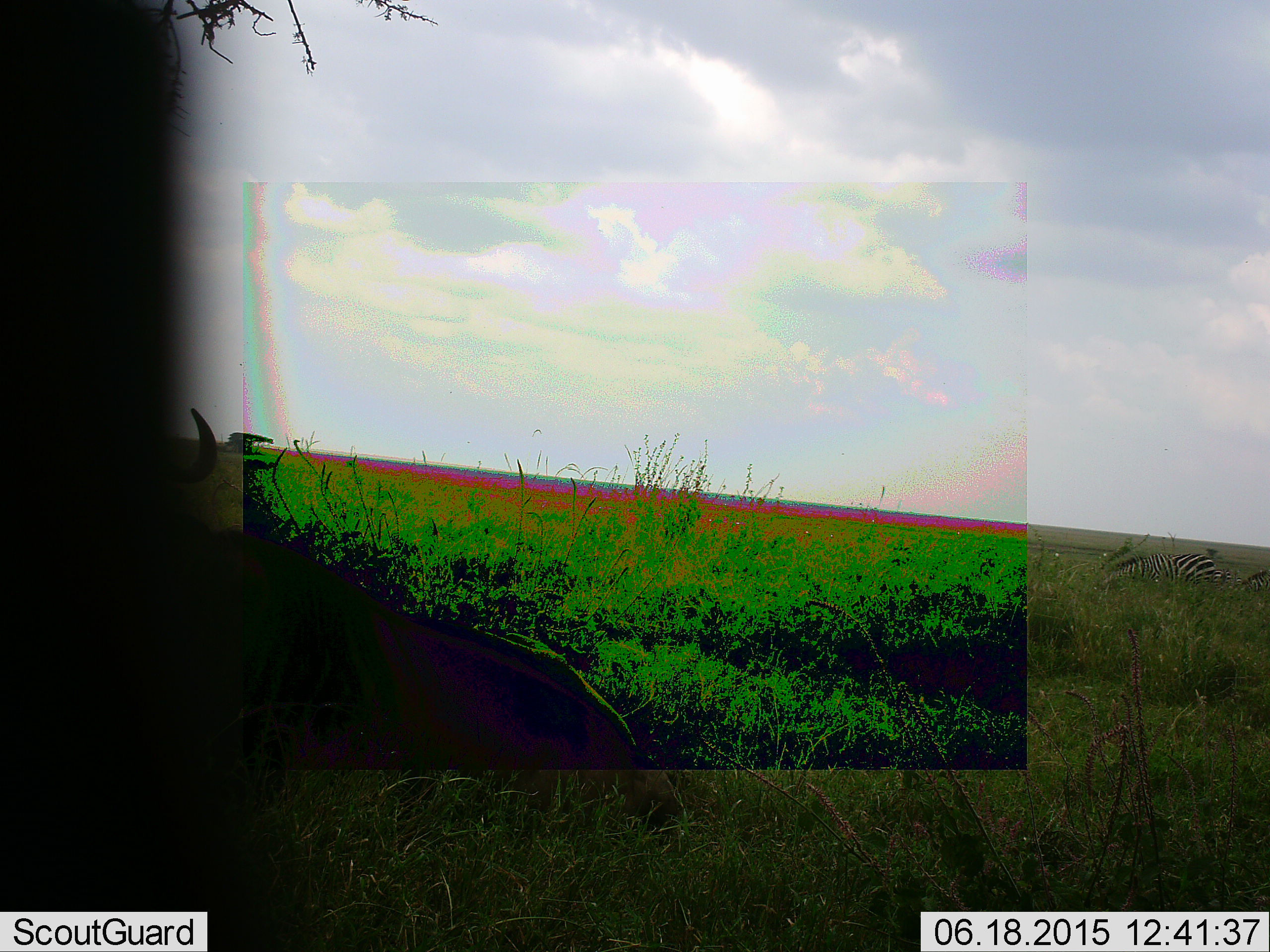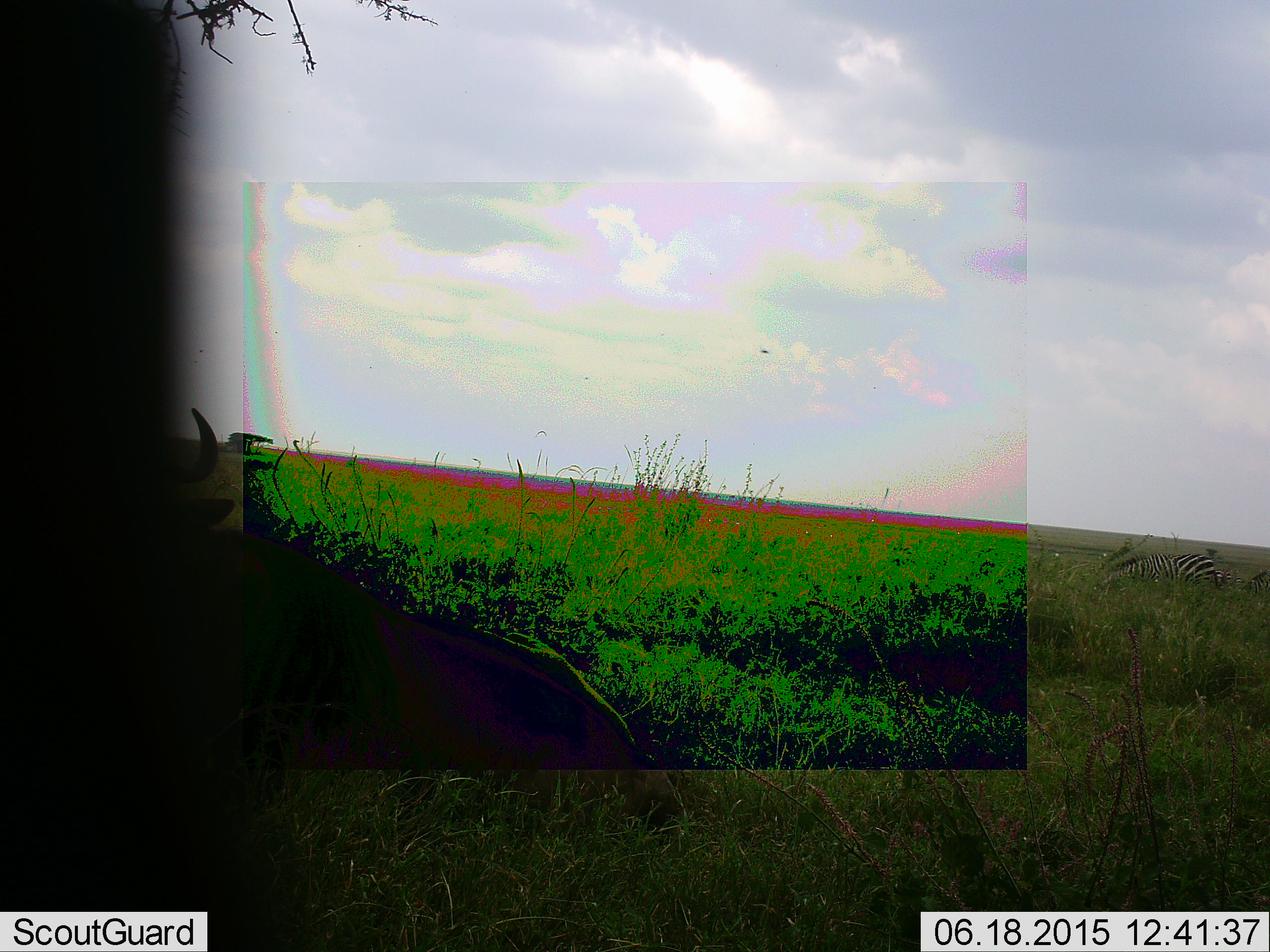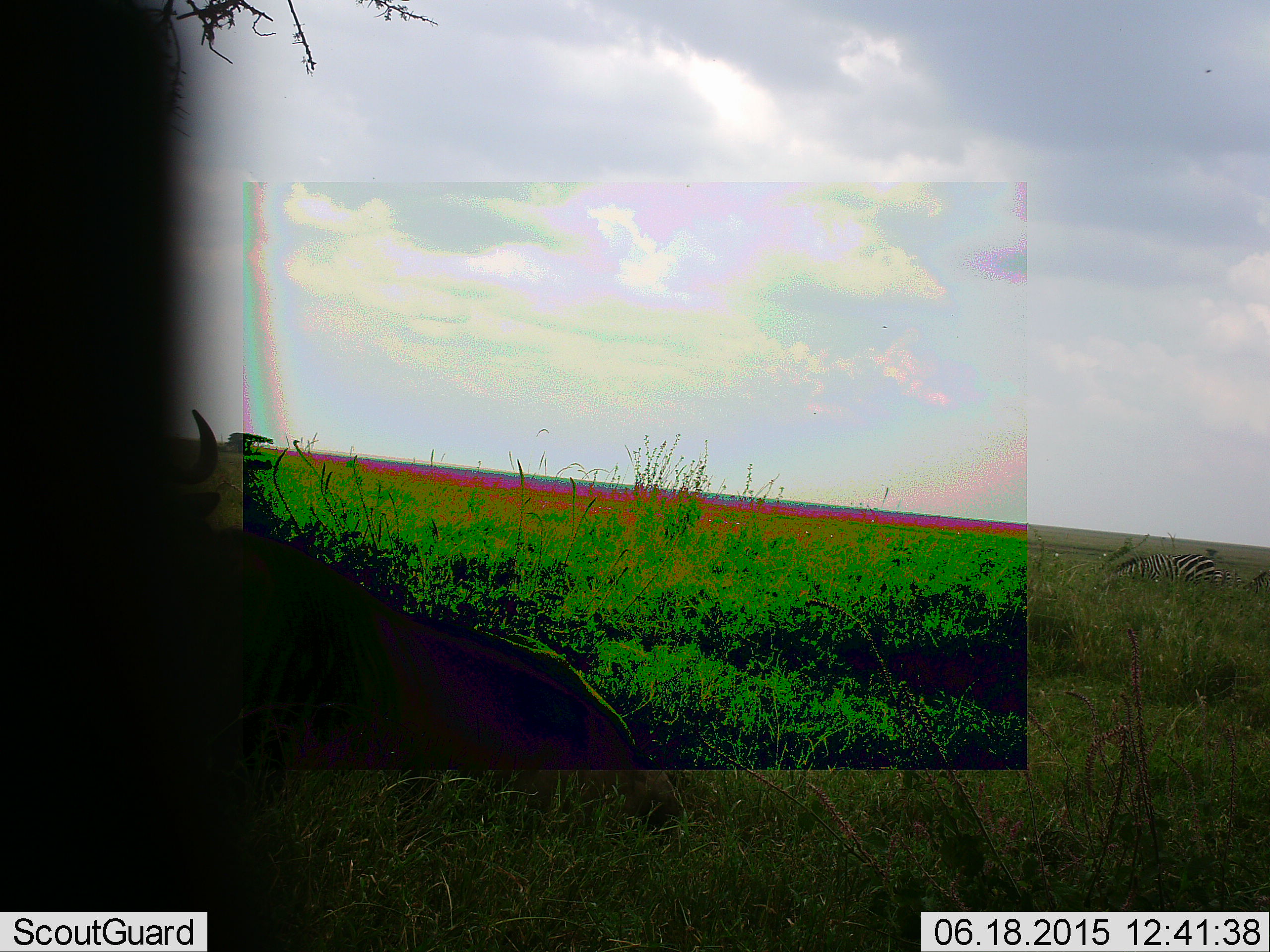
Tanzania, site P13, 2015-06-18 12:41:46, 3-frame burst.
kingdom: Animalia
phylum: Chordata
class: Mammalia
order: Artiodactyla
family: Bovidae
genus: Connochaetes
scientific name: Connochaetes taurinus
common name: blue wildebeest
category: wildebeest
Wildebeest (blue wildebeest) (Connochaetes taurinus), count 1. Behavior (volunteer vote fractions): standing 25%, resting 88%, moving 0%, interacting 0%. Young present (vote fraction): 0%. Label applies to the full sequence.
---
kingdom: Animalia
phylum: Chordata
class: Mammalia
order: Perissodactyla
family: Equidae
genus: Equus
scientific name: Equus quagga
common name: plains zebra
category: zebra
Zebra (plains zebra) (Equus quagga), count 2. Behavior (volunteer vote fractions): standing 60%, resting 0%, moving 0%, interacting 0%. Young present (vote fraction): 0%. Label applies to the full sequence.